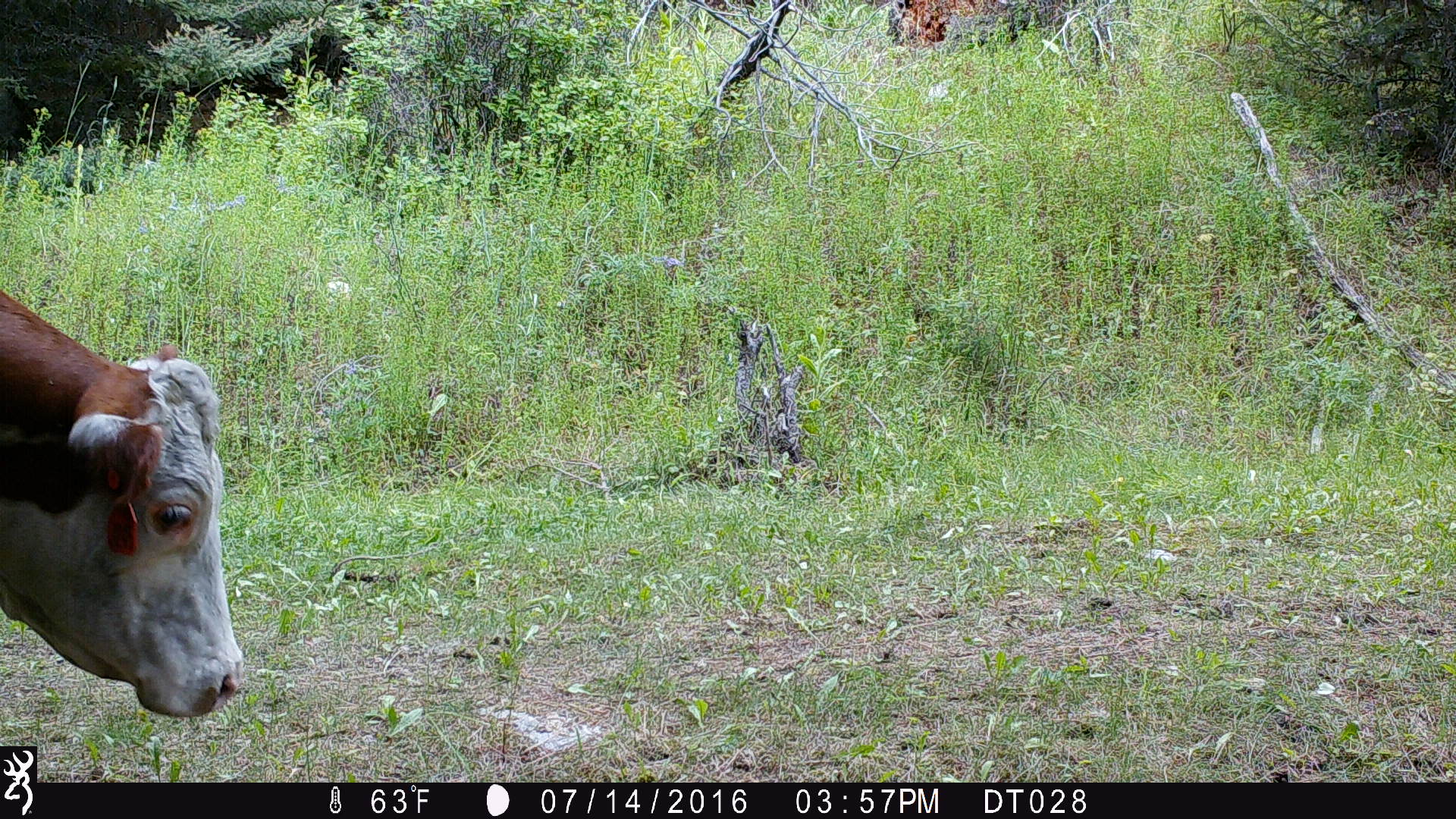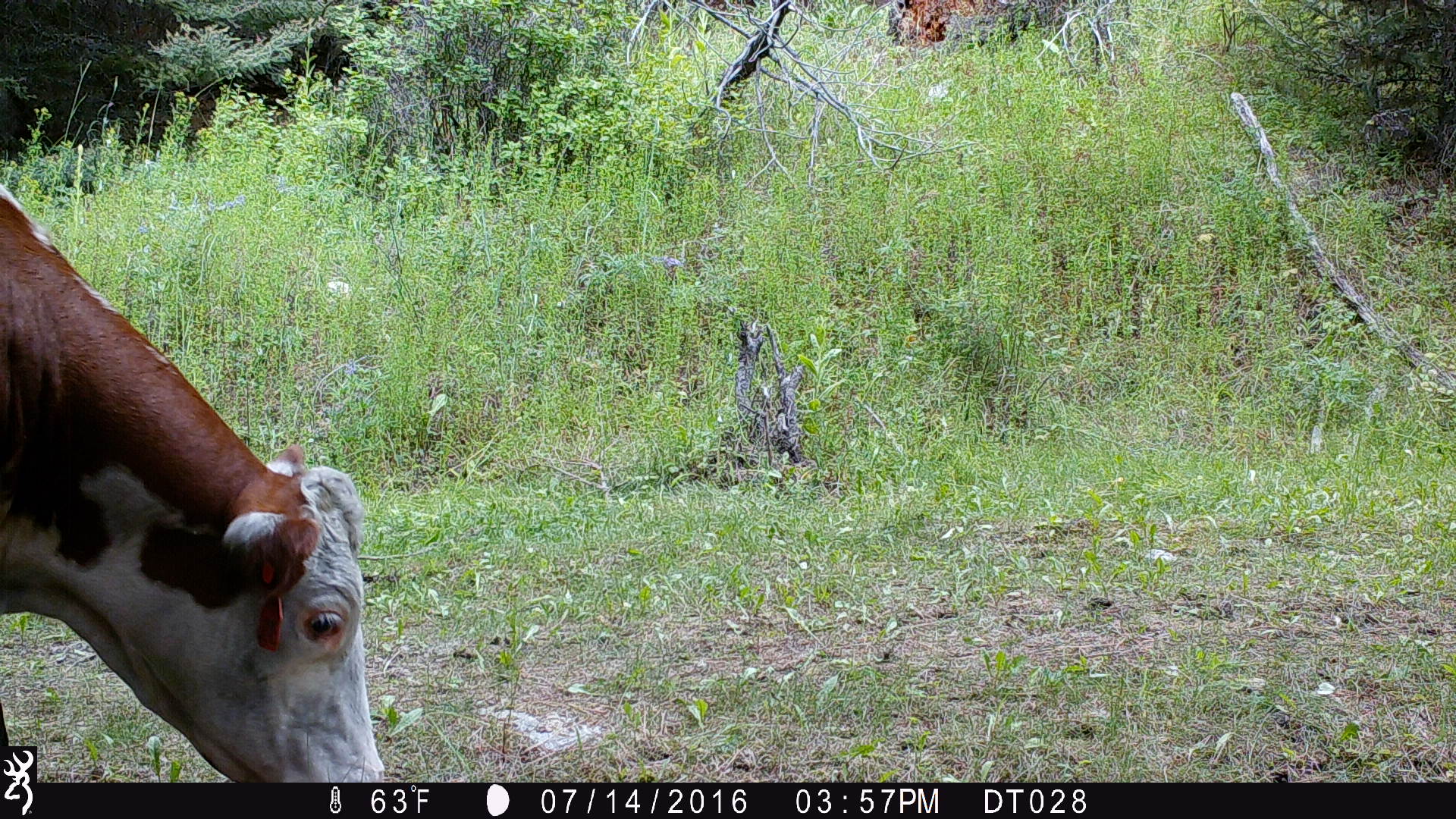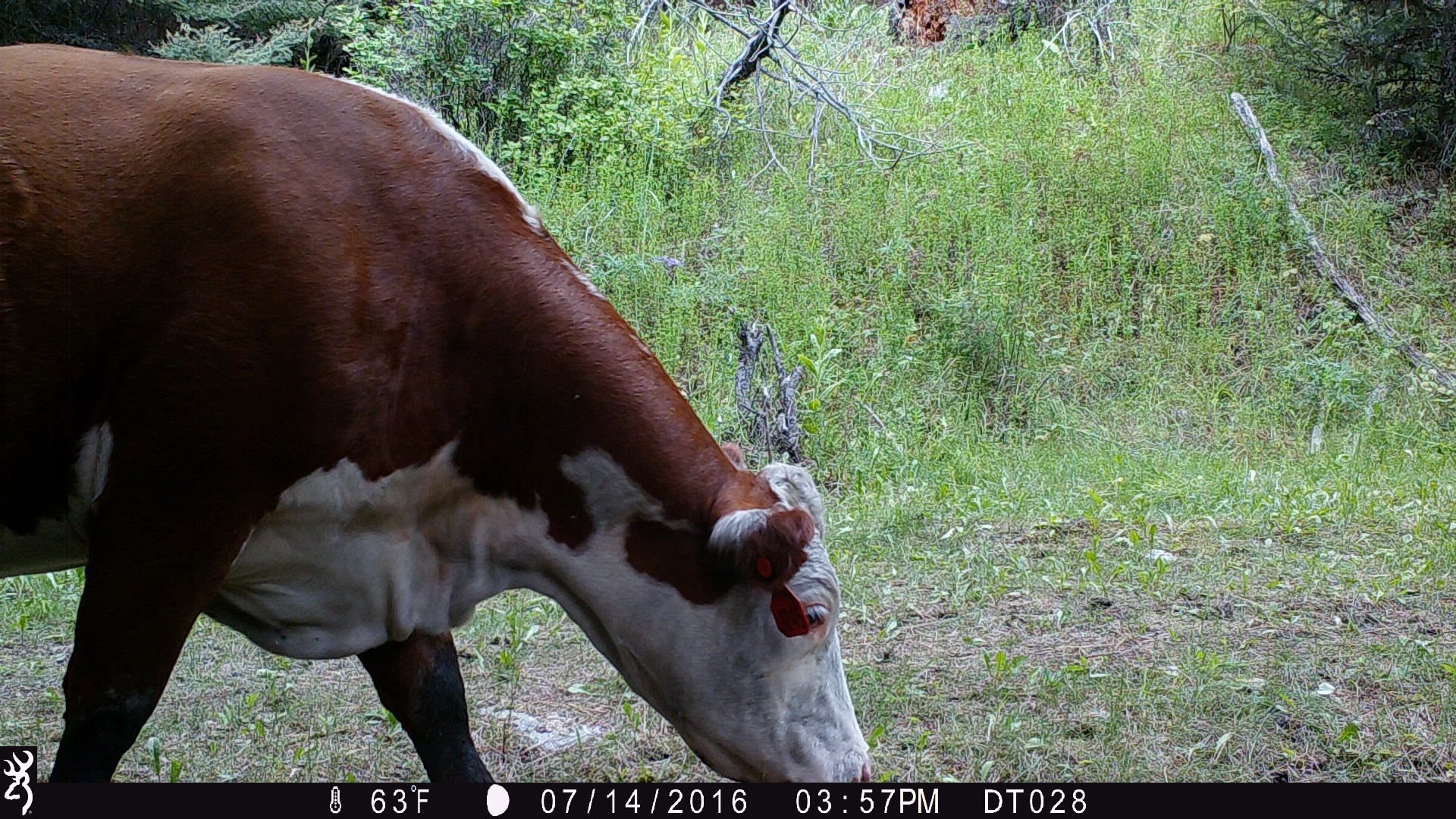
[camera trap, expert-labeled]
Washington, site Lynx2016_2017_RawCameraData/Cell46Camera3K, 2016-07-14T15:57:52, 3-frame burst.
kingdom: Animalia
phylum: Chordata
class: Mammalia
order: Artiodactyla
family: Bovidae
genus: Bos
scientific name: Bos taurus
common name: domestic cattle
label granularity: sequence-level